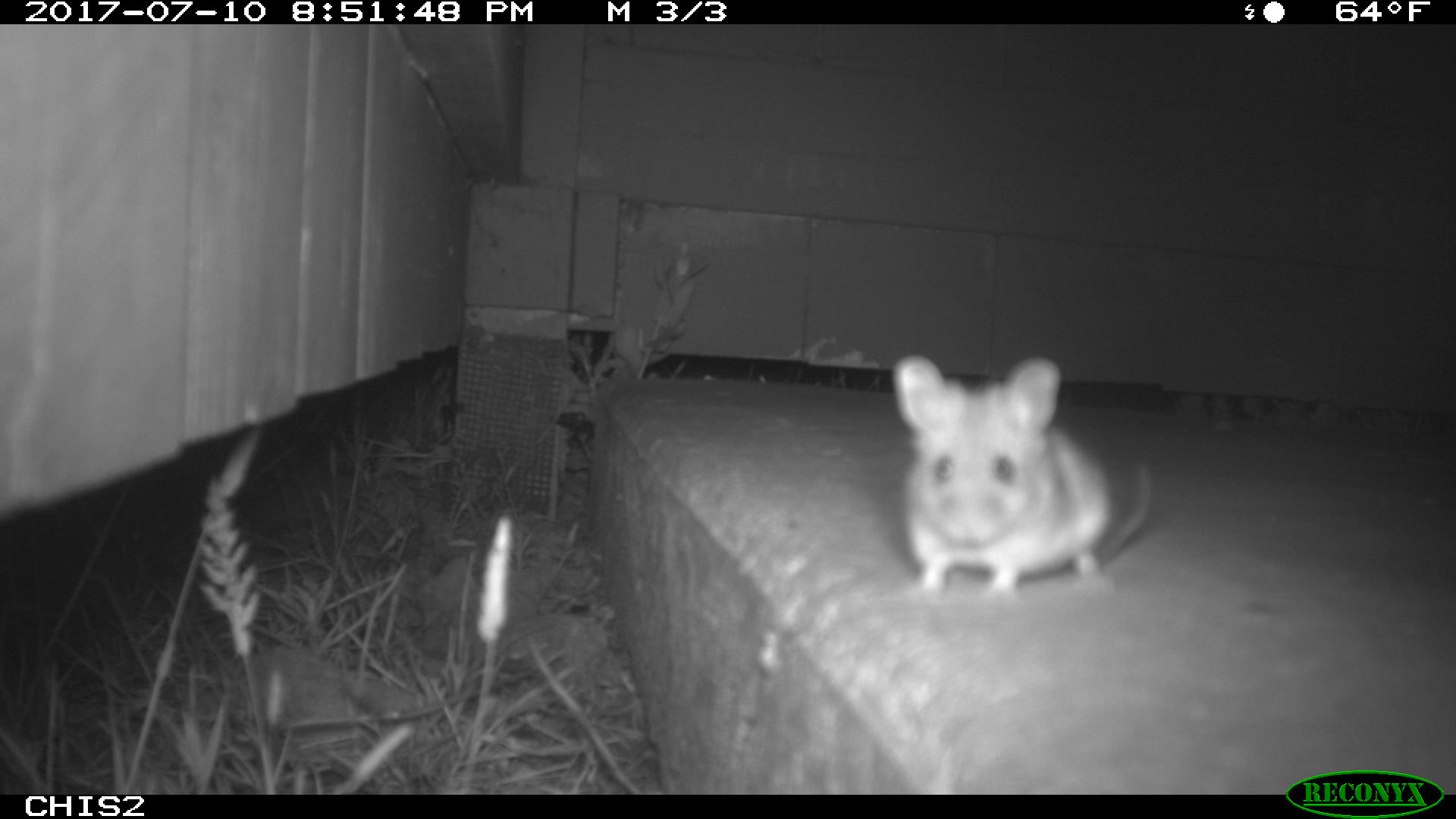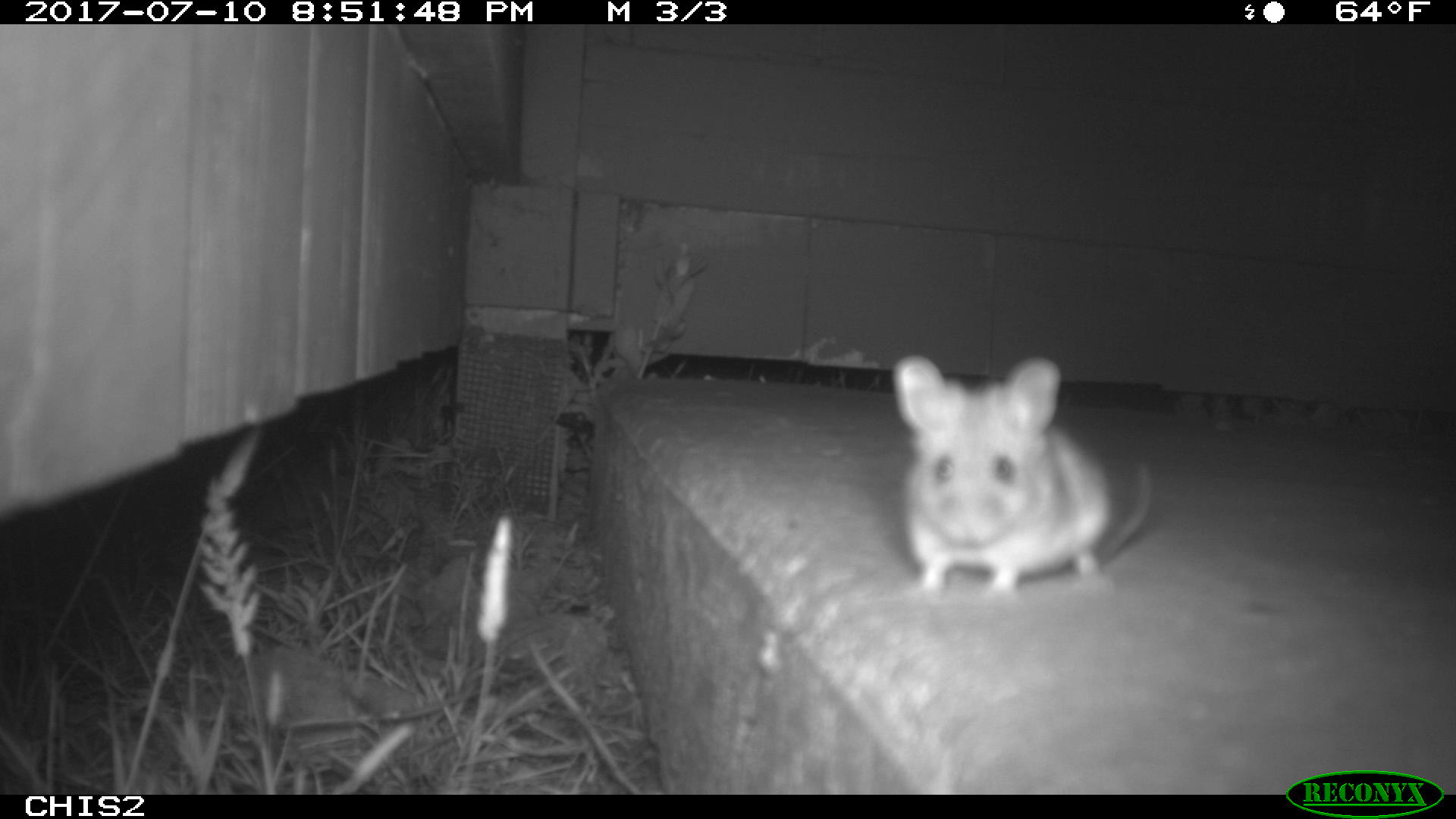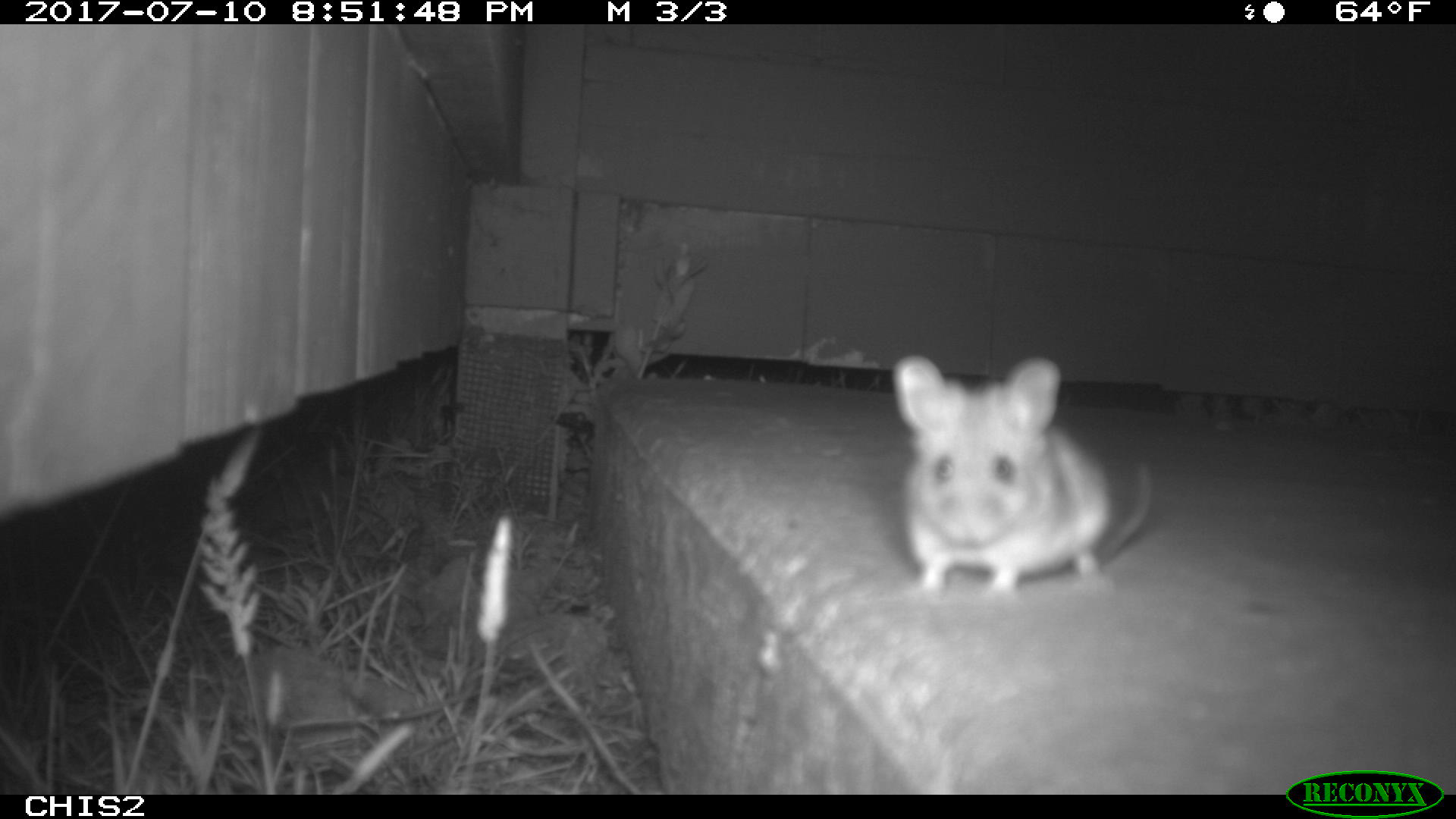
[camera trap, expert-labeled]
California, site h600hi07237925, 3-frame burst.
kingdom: Animalia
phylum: Chordata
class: Mammalia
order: Rodentia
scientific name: Rodentia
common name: rodent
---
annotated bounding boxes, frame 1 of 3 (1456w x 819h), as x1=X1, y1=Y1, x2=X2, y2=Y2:
rodent: x1=896, y1=356, x2=1154, y2=596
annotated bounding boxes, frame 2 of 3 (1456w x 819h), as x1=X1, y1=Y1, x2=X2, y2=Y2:
rodent: x1=891, y1=350, x2=1157, y2=605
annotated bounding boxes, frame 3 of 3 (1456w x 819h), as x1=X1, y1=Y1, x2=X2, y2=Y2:
rodent: x1=891, y1=353, x2=1153, y2=601